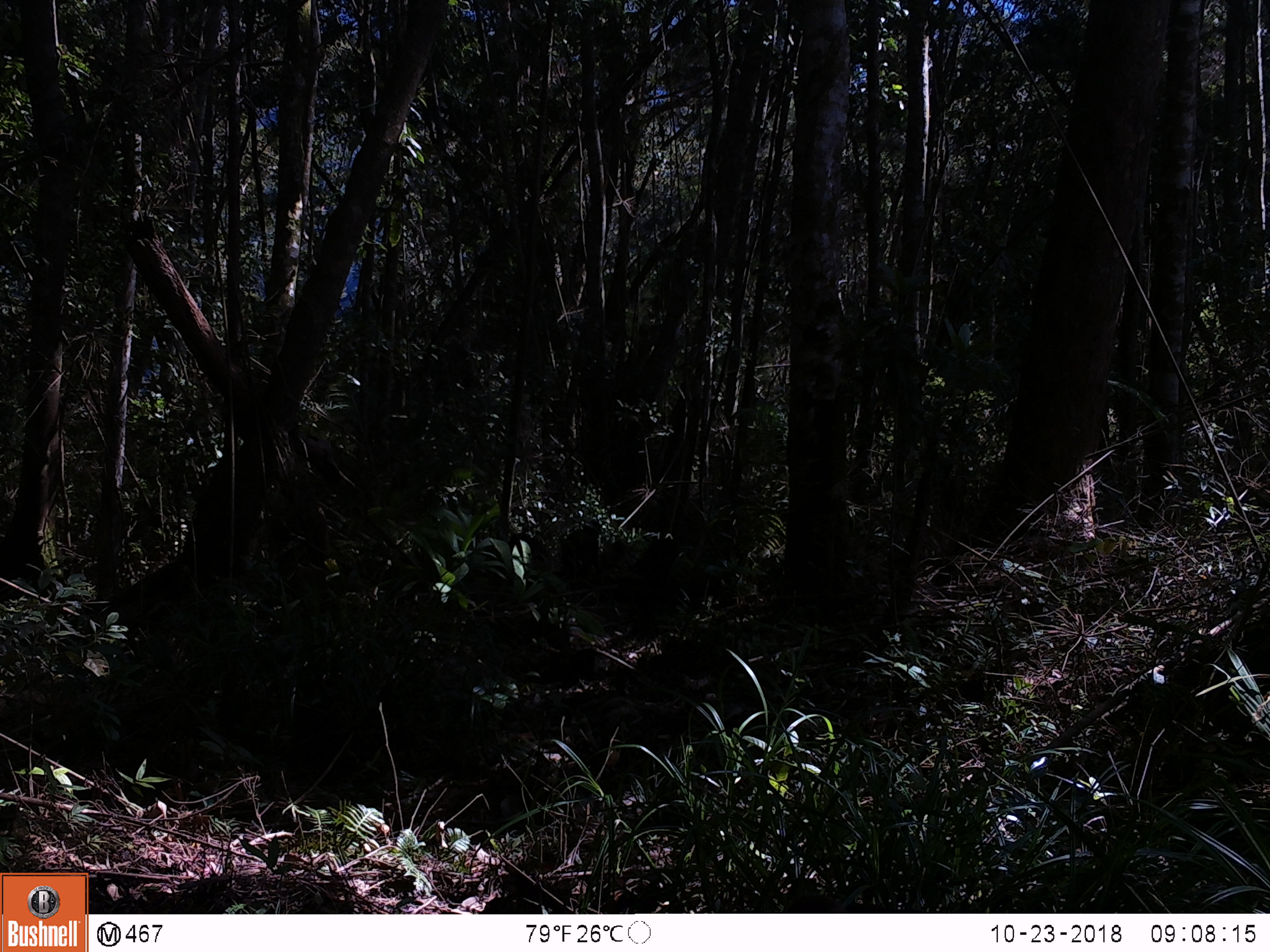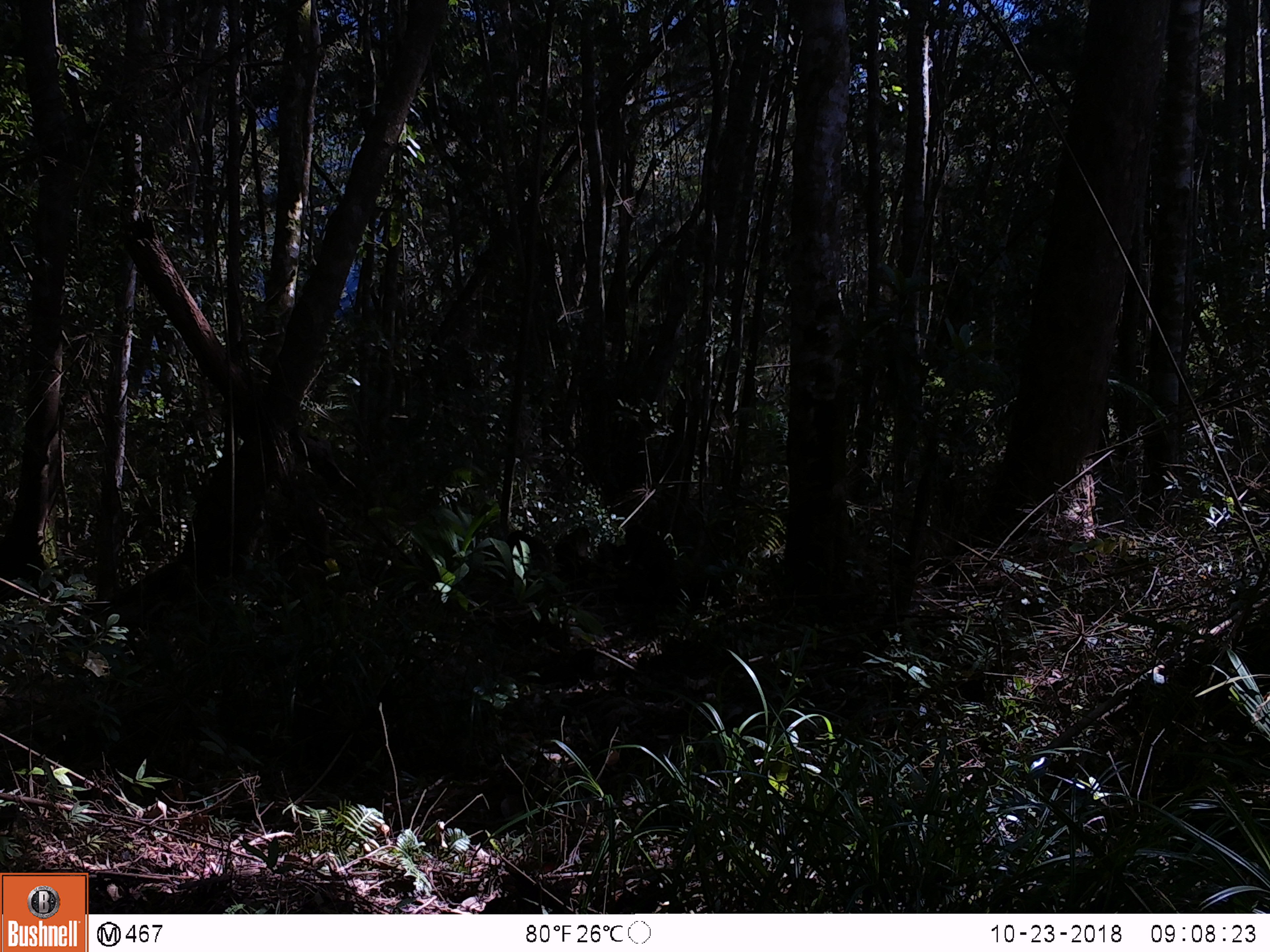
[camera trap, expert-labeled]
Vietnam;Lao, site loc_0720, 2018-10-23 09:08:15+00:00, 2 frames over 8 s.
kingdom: Animalia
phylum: Chordata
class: Mammalia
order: Primates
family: Cercopithecidae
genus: Macaca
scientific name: Macaca arctoides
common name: stump-tailed macaque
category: stump tailed macaque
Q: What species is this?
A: Stump tailed macaque (stump-tailed macaque) (Macaca arctoides).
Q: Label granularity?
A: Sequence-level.